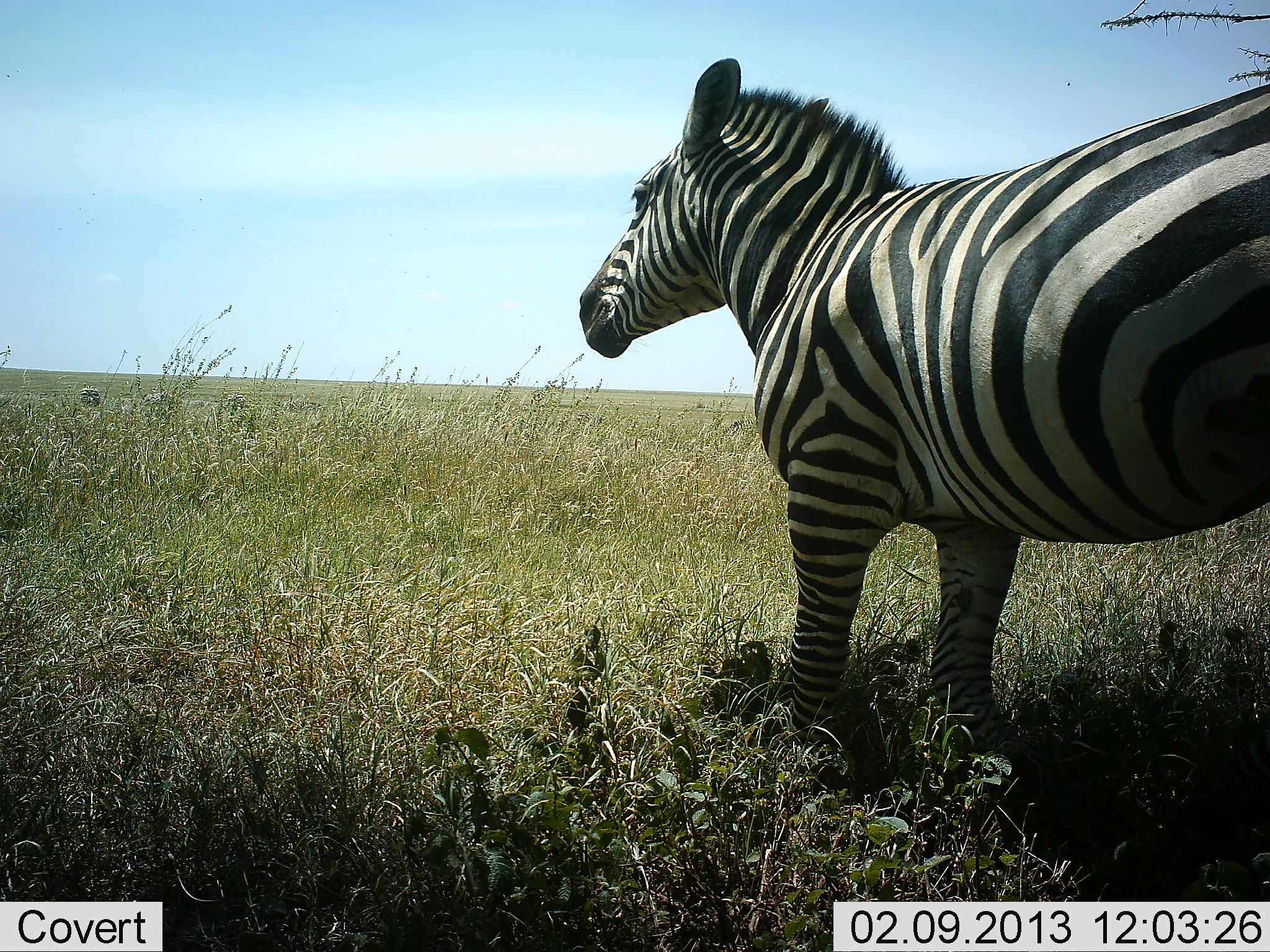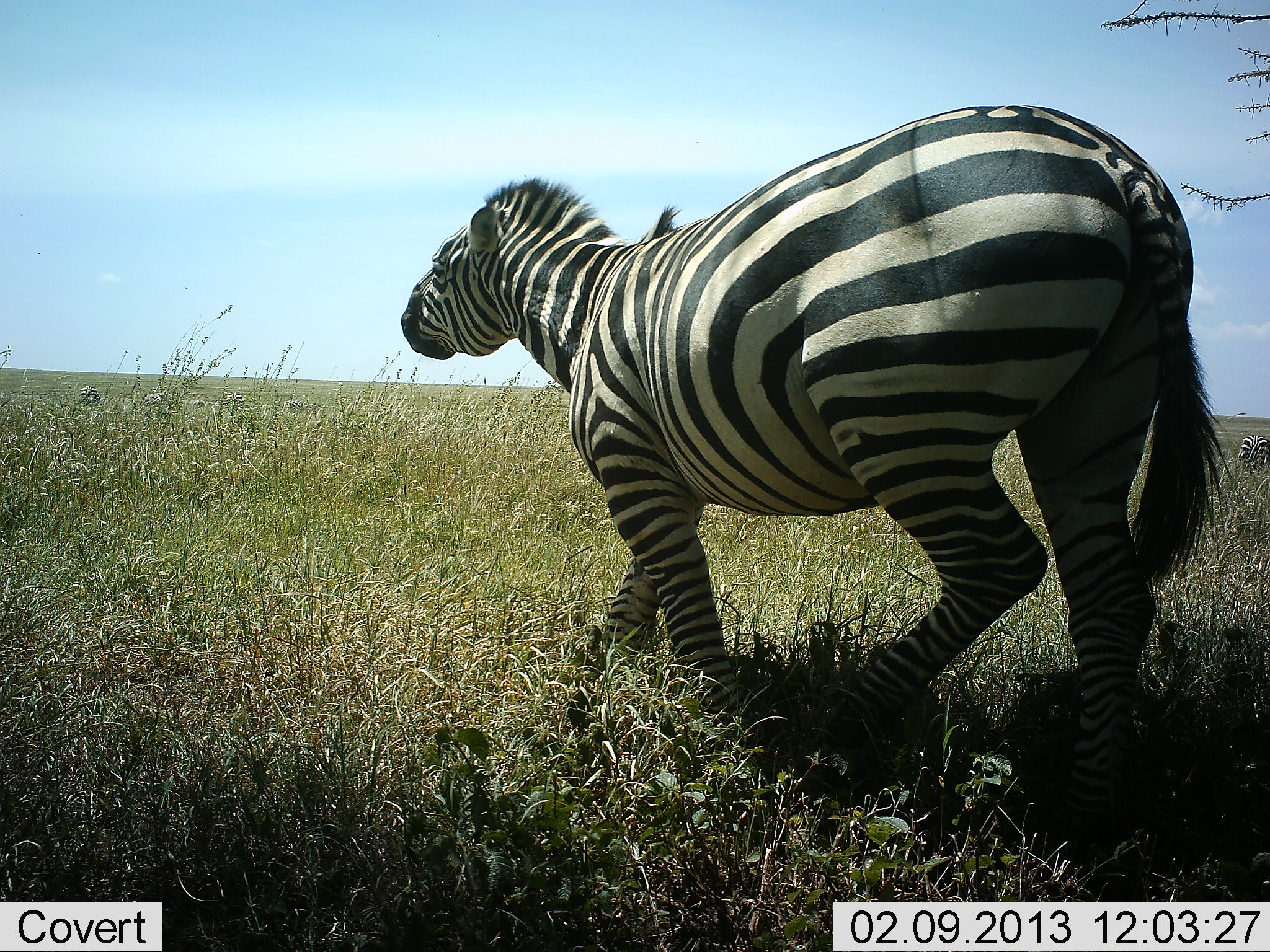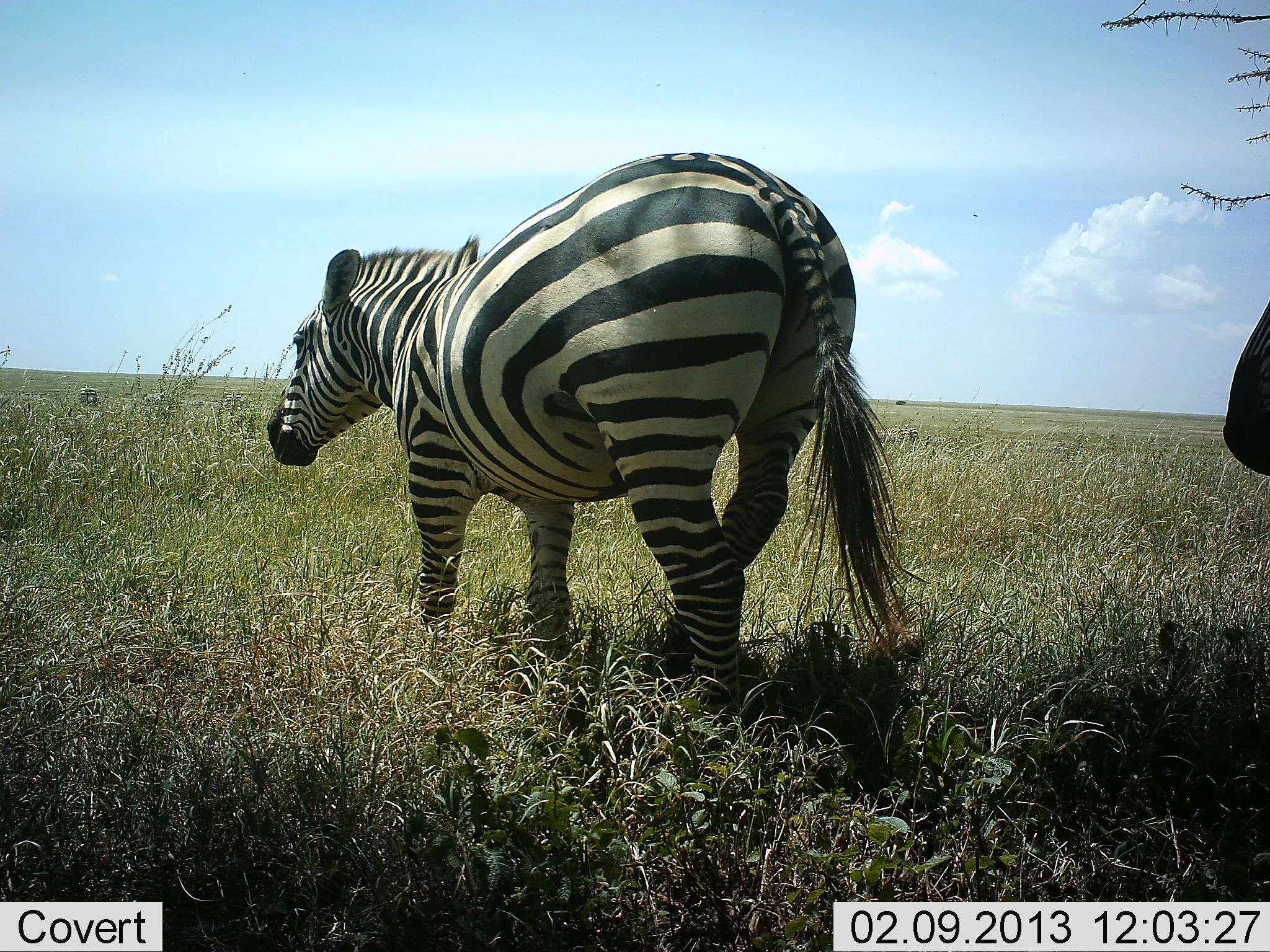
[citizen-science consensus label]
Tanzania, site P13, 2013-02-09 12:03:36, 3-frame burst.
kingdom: Animalia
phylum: Chordata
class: Mammalia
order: Perissodactyla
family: Equidae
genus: Equus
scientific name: Equus quagga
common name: plains zebra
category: zebra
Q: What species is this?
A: Zebra (plains zebra) (Equus quagga).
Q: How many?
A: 2.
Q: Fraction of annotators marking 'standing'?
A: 13%.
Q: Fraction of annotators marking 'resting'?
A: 4%.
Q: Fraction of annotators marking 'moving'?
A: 96%.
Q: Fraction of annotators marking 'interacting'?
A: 9%.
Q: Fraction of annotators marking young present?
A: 0%.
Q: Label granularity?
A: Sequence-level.